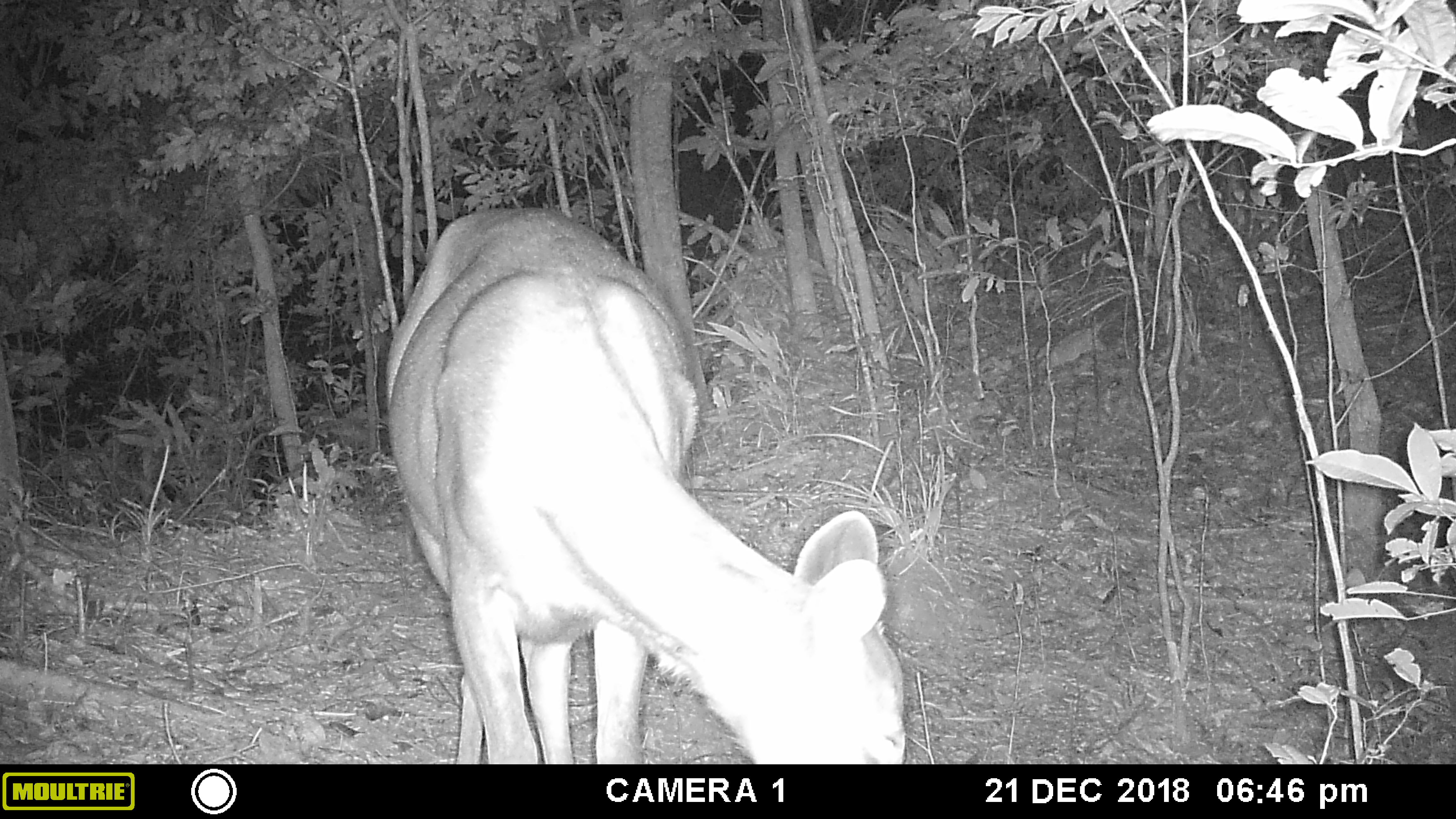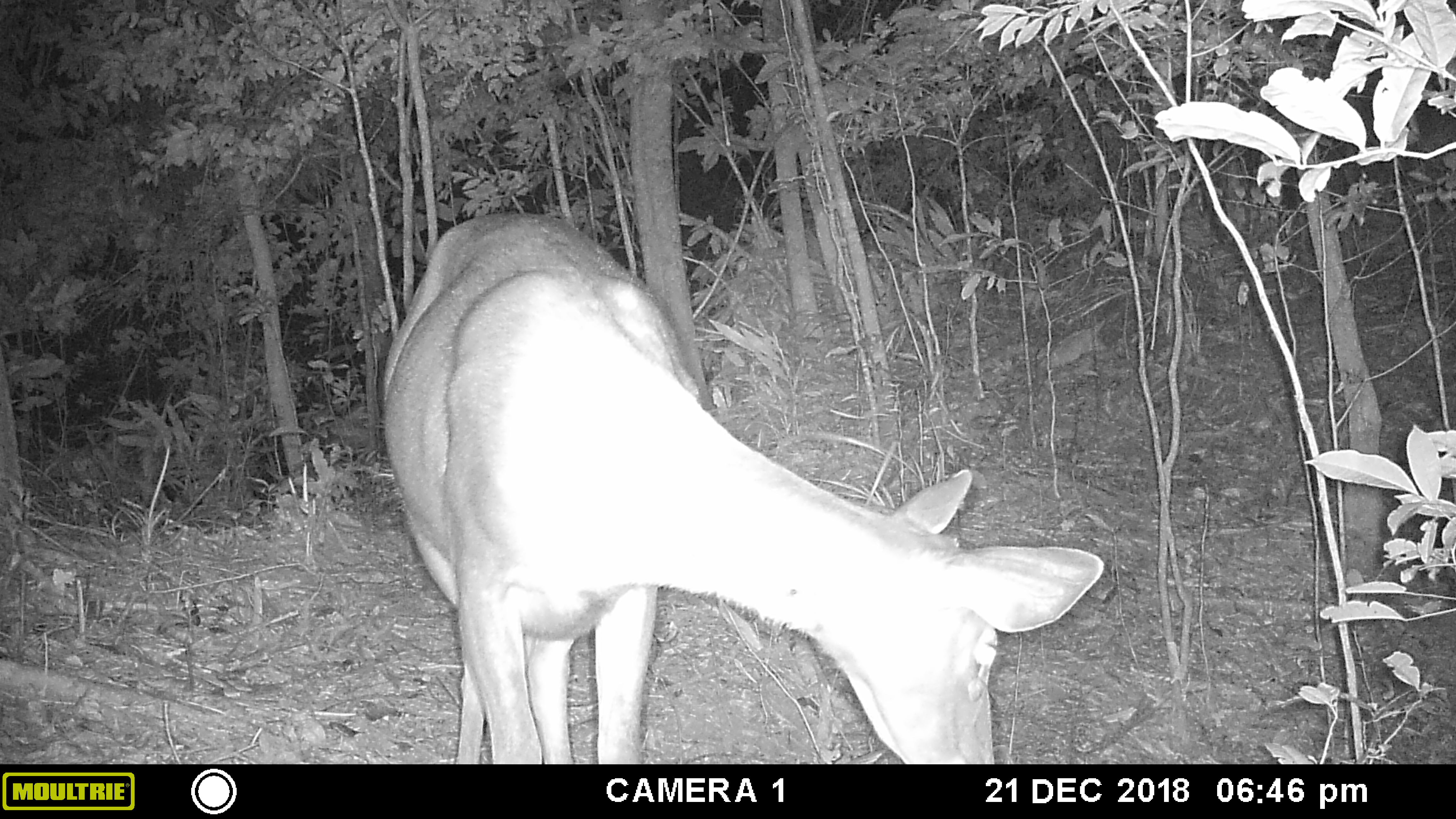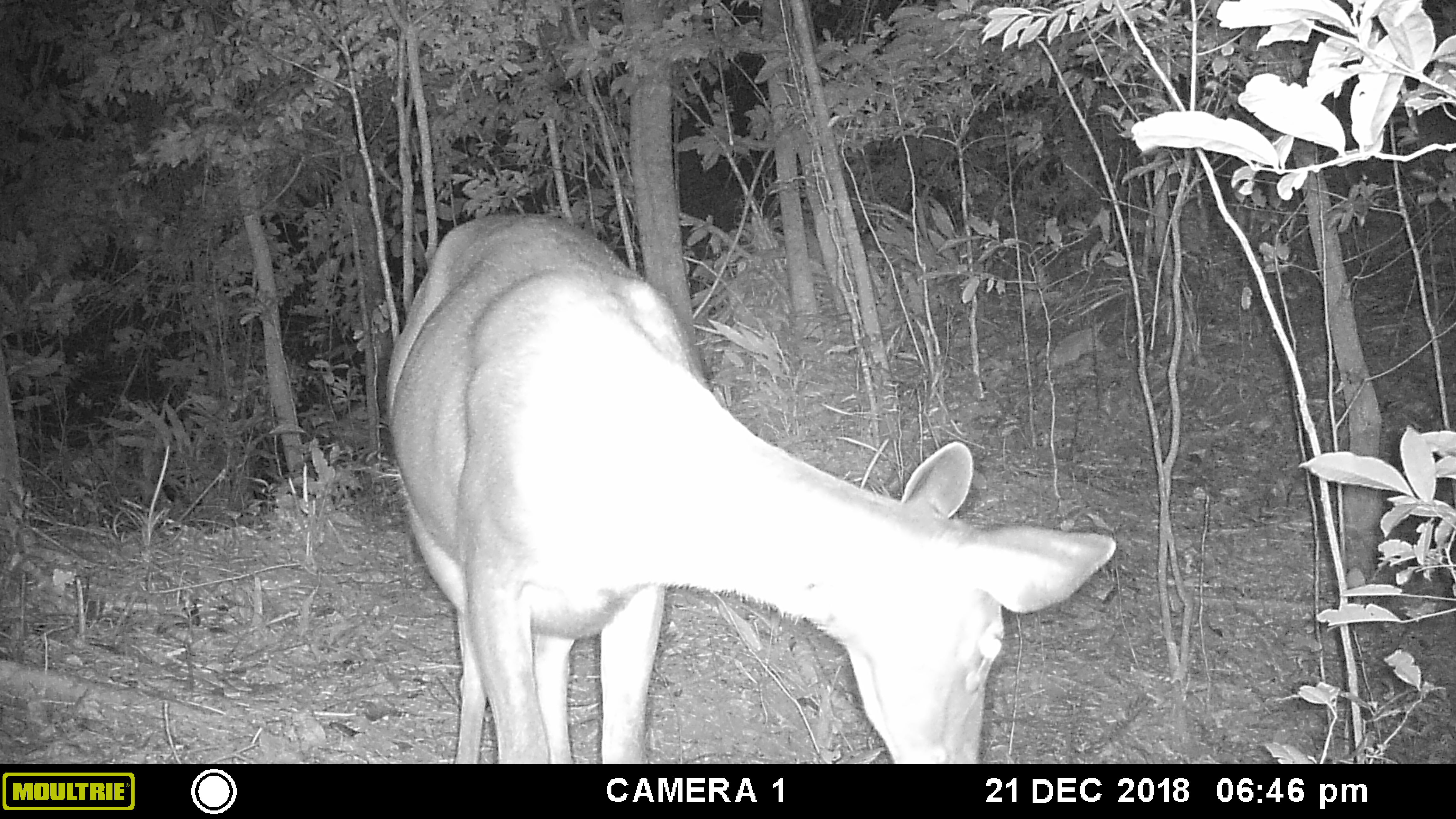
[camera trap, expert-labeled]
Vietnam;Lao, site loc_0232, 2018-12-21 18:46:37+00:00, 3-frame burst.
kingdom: Animalia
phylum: Chordata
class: Mammalia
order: Artiodactyla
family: Cervidae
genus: Rusa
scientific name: Rusa unicolor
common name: sambar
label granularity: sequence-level